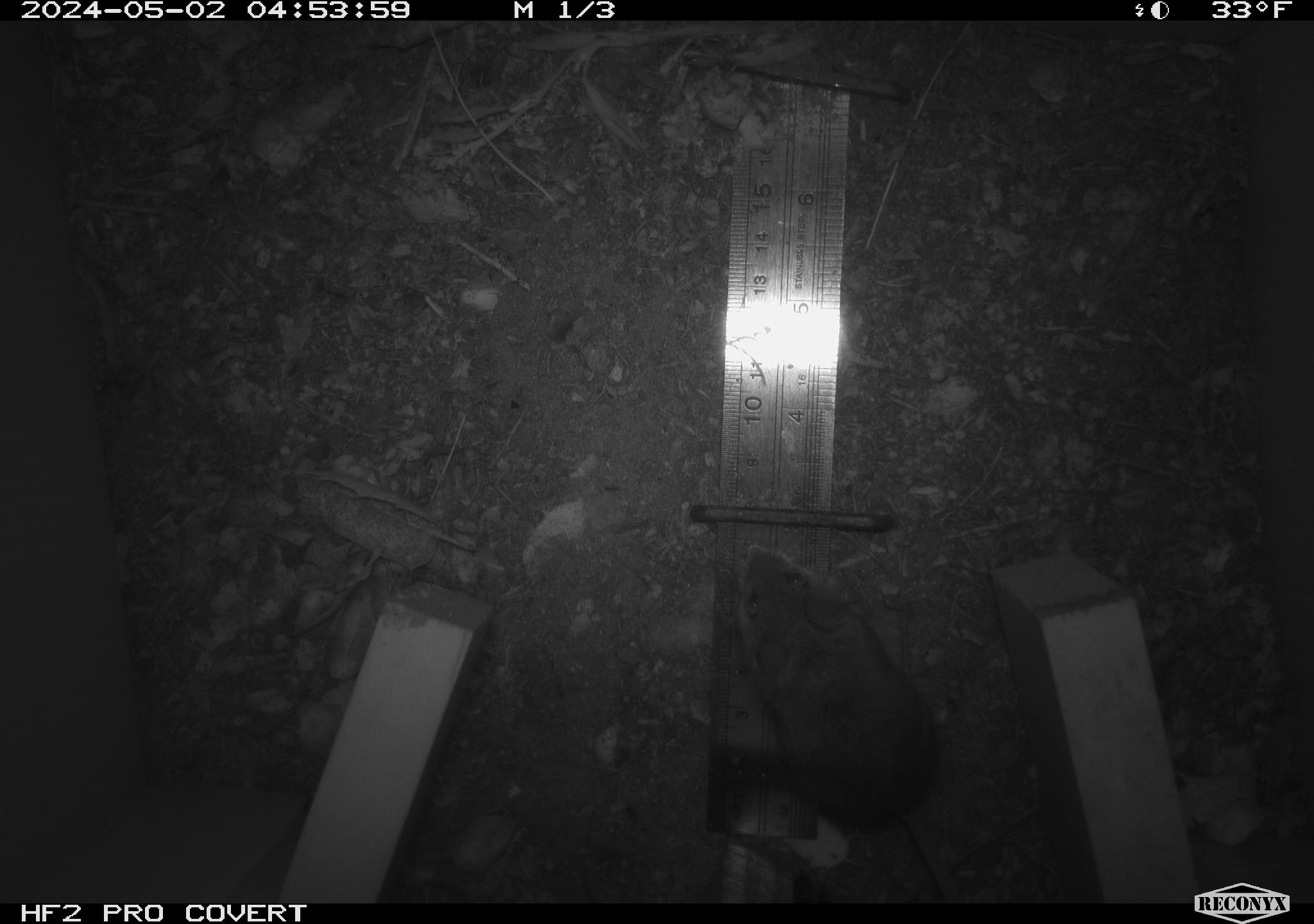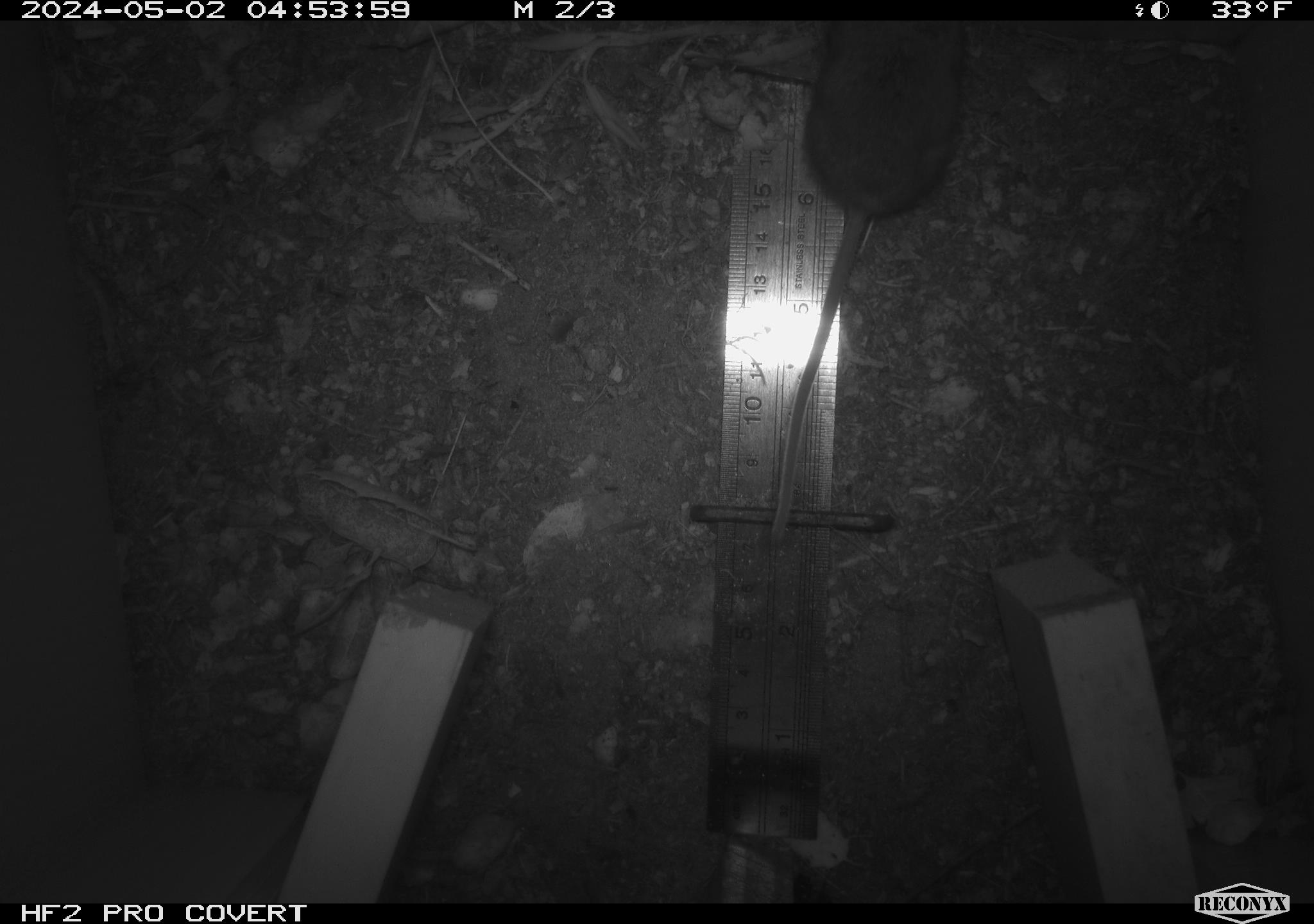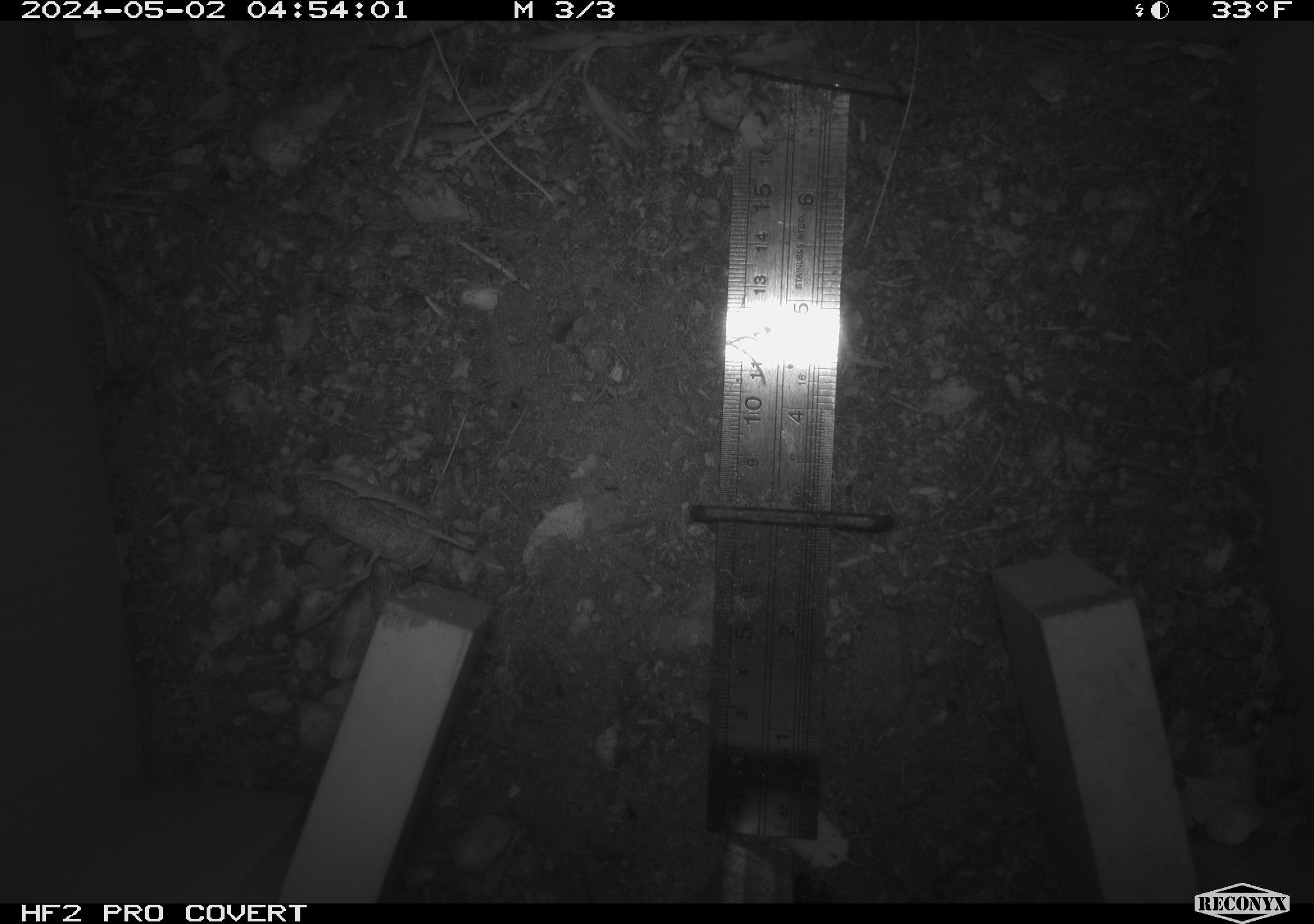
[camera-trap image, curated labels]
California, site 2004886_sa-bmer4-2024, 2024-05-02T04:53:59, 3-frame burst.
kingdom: Animalia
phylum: Chordata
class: Mammalia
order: Rodentia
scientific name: Rodentia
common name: mouse species